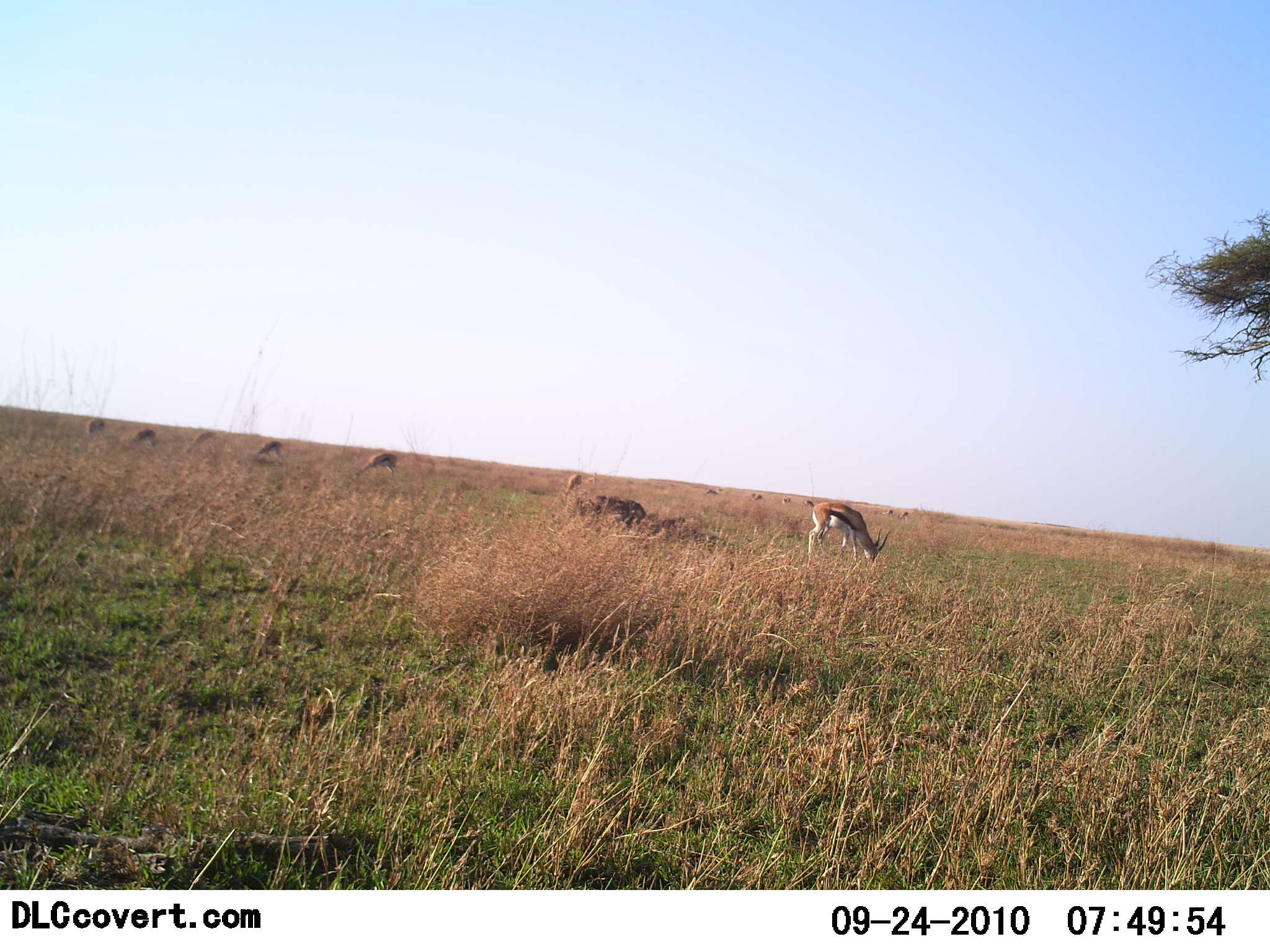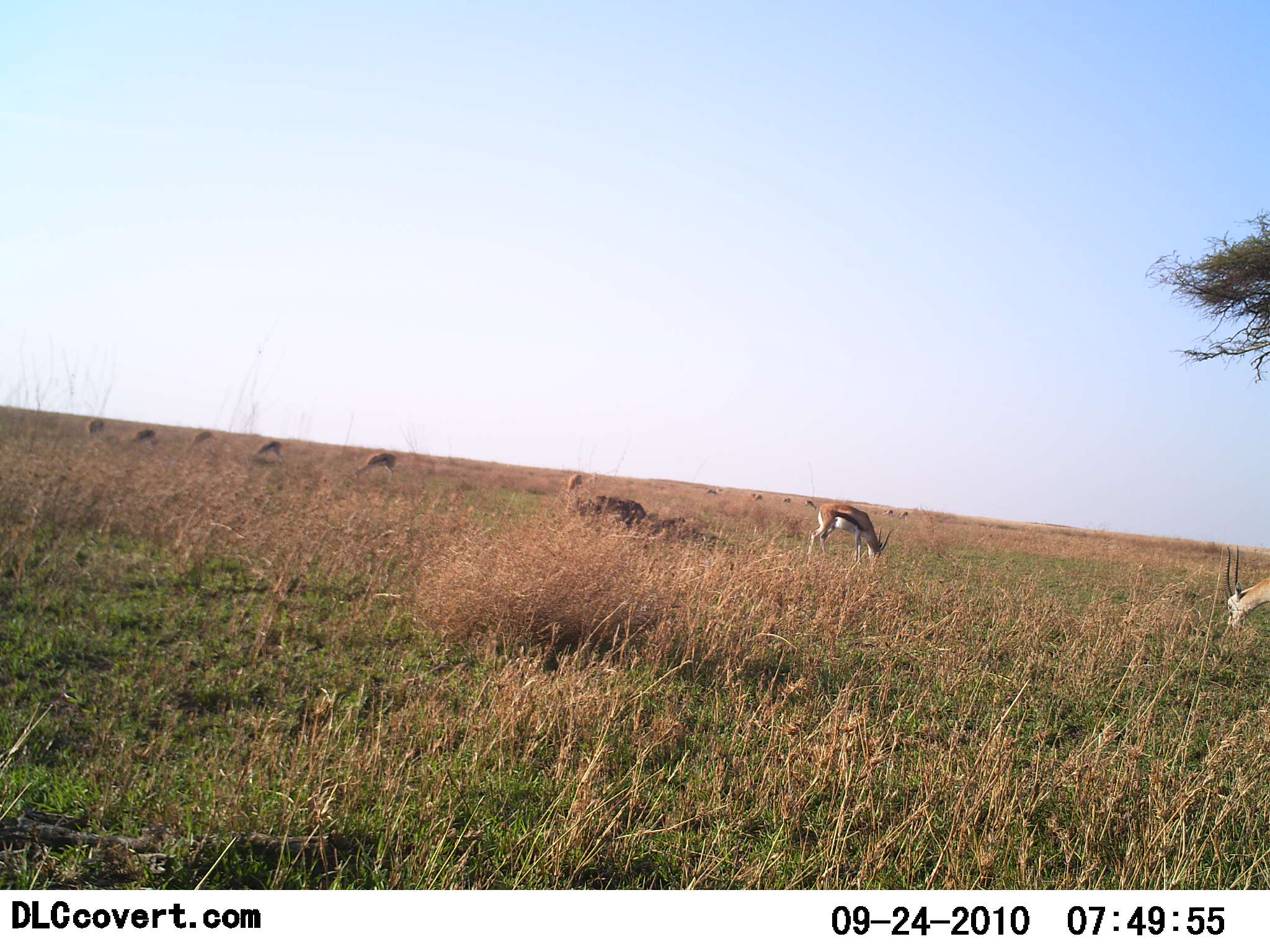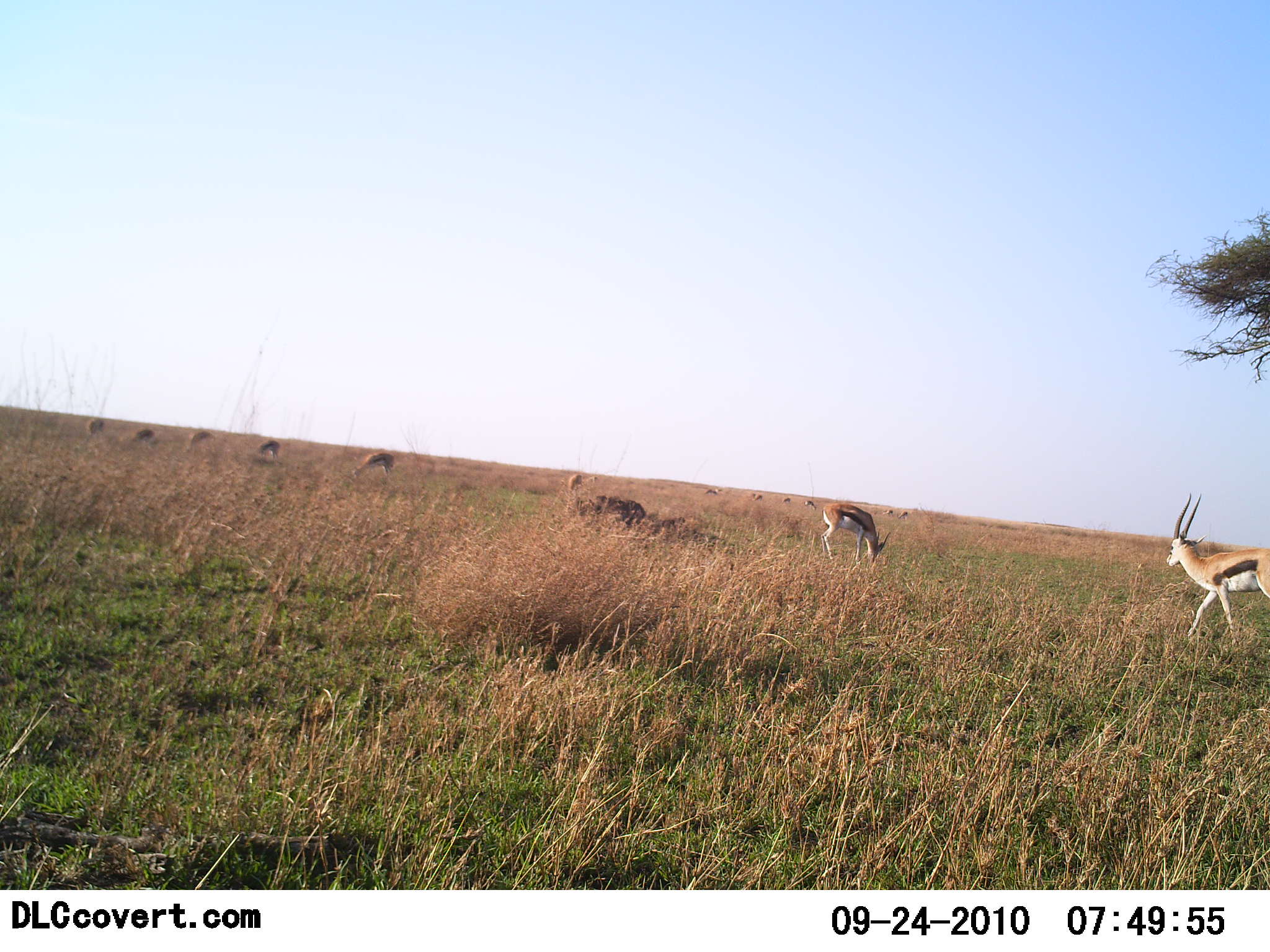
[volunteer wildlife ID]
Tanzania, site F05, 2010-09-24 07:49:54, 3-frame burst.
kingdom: Animalia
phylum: Chordata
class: Mammalia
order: Artiodactyla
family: Bovidae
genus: Eudorcas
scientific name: Eudorcas thomsonii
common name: thomson's gazelle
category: gazellethomsons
Gazellethomsons (thomson's gazelle) (Eudorcas thomsonii), count 11-50. Behavior (volunteer vote fractions): standing 46%, resting 0%, moving 31%, interacting 0%. Young present (vote fraction): 0%. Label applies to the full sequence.